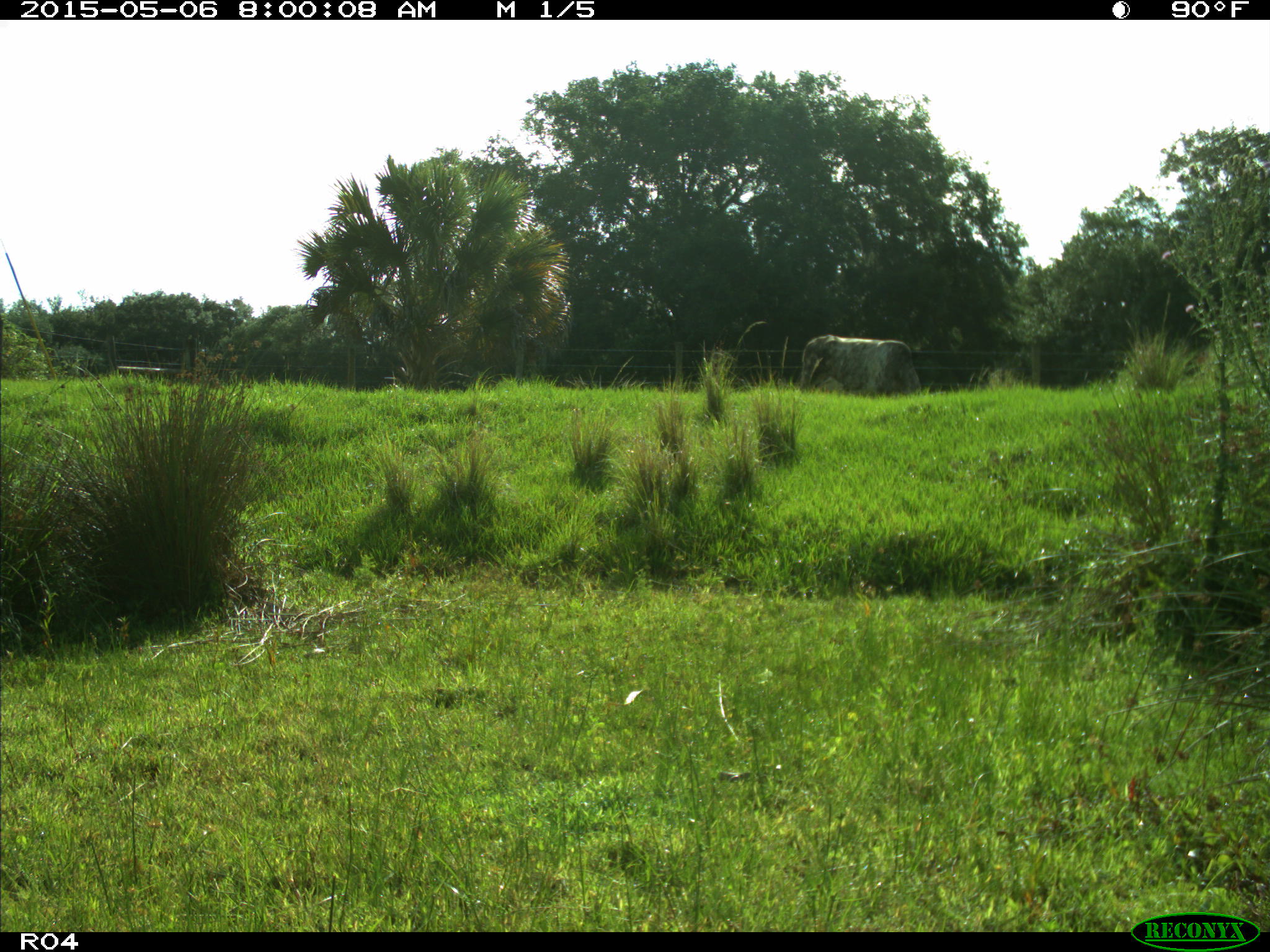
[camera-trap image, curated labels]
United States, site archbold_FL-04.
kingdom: Animalia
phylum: Chordata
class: Mammalia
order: Artiodactyla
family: Bovidae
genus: Bos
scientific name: Bos taurus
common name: domestic cow